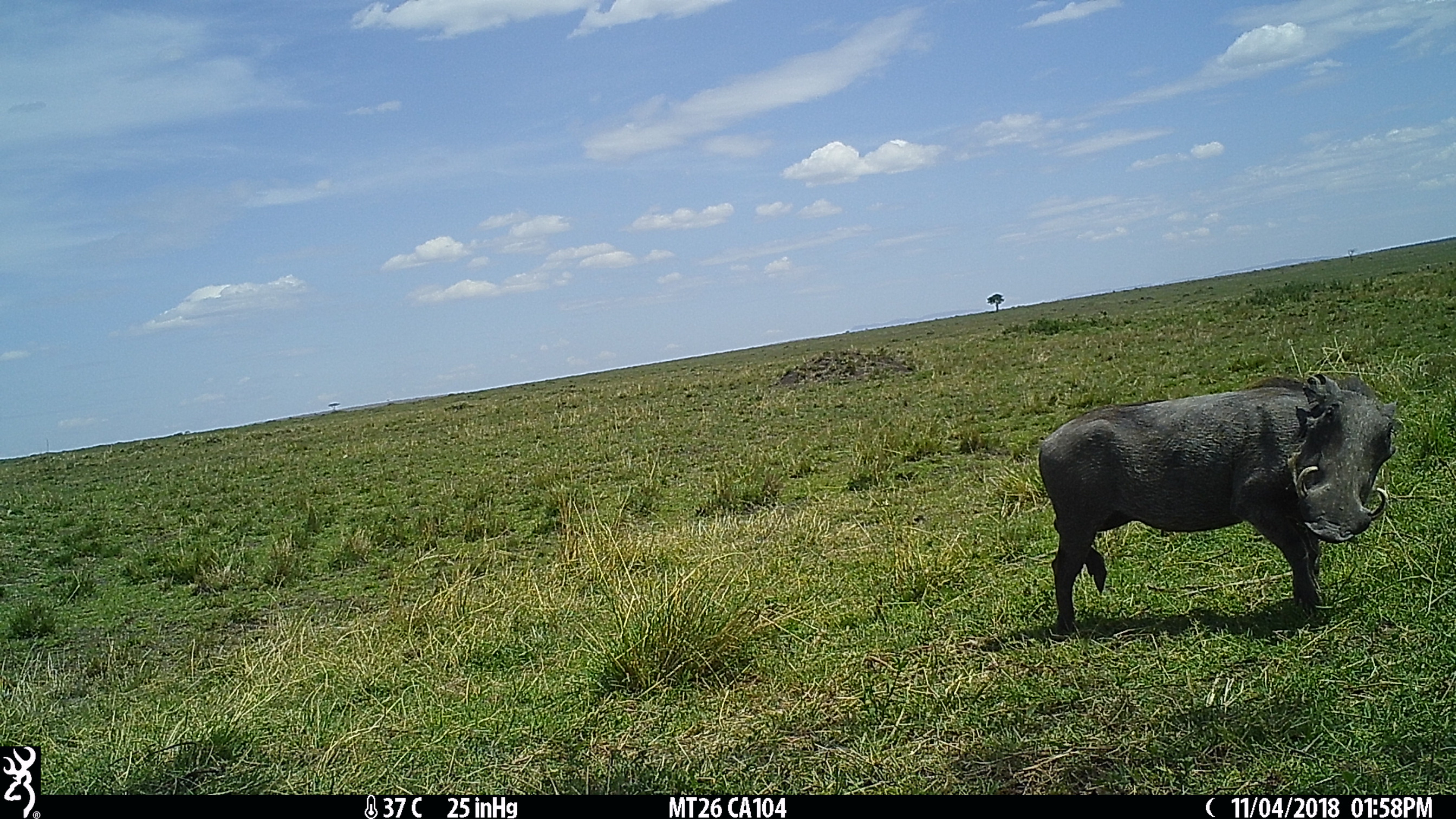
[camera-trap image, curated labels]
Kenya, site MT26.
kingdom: Animalia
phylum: Chordata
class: Mammalia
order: Artiodactyla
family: Suidae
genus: Phacochoerus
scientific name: Phacochoerus africanus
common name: common warthog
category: warthog